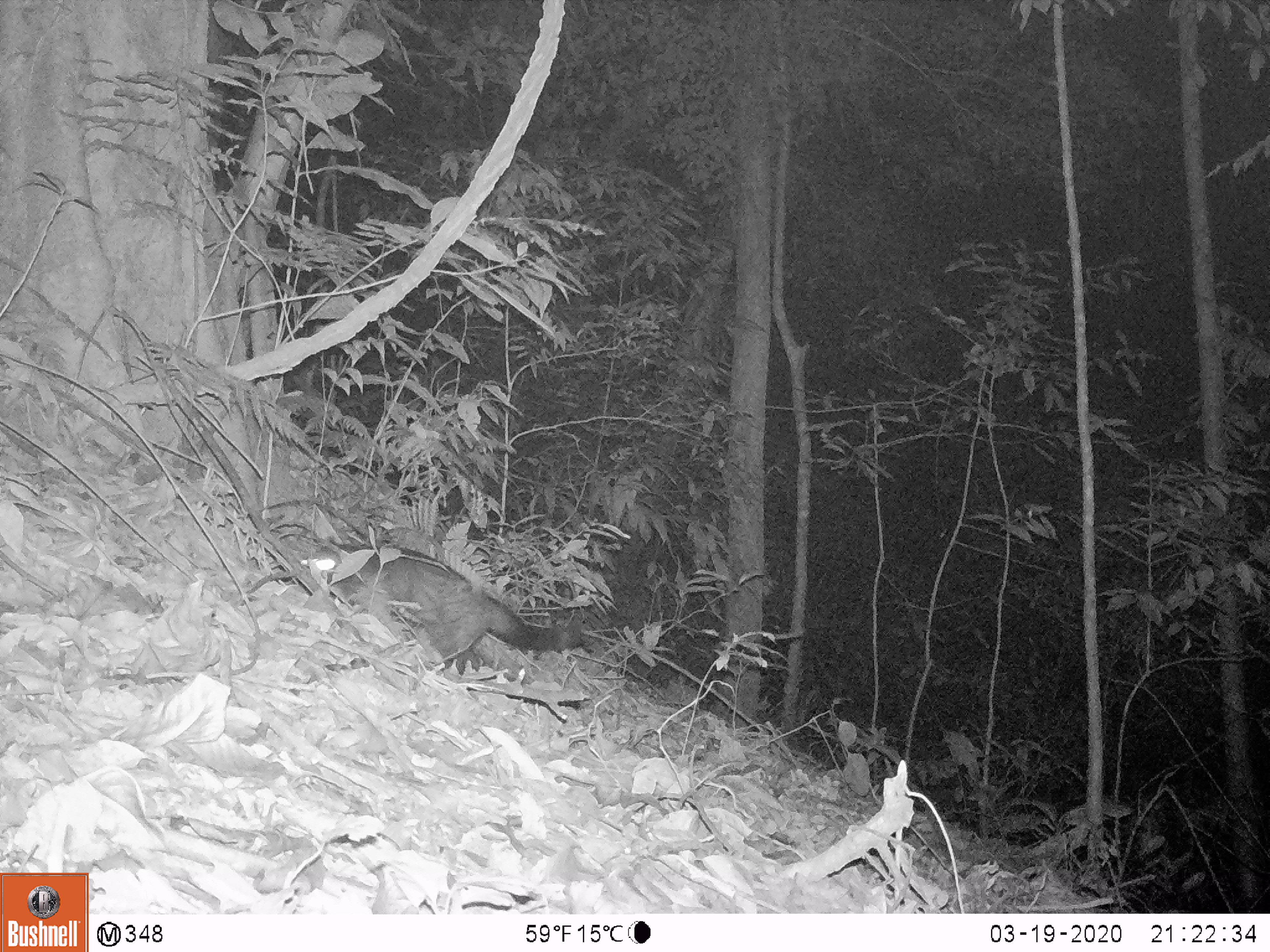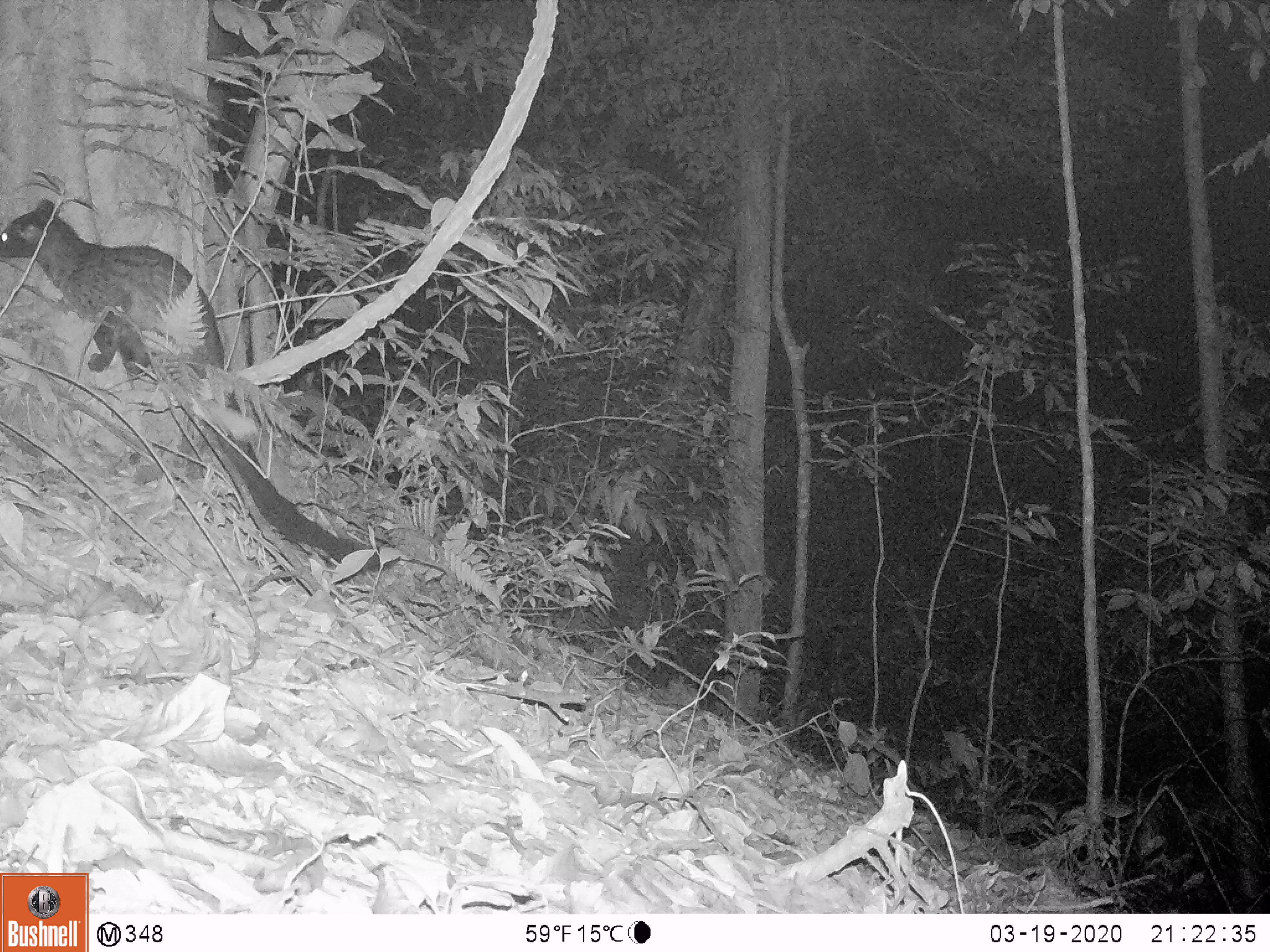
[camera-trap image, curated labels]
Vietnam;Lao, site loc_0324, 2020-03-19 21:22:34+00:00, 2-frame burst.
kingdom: Animalia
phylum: Chordata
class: Mammalia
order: Carnivora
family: Viverridae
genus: Paradoxurus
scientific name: Paradoxurus hermaphroditus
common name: common palm civet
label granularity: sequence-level